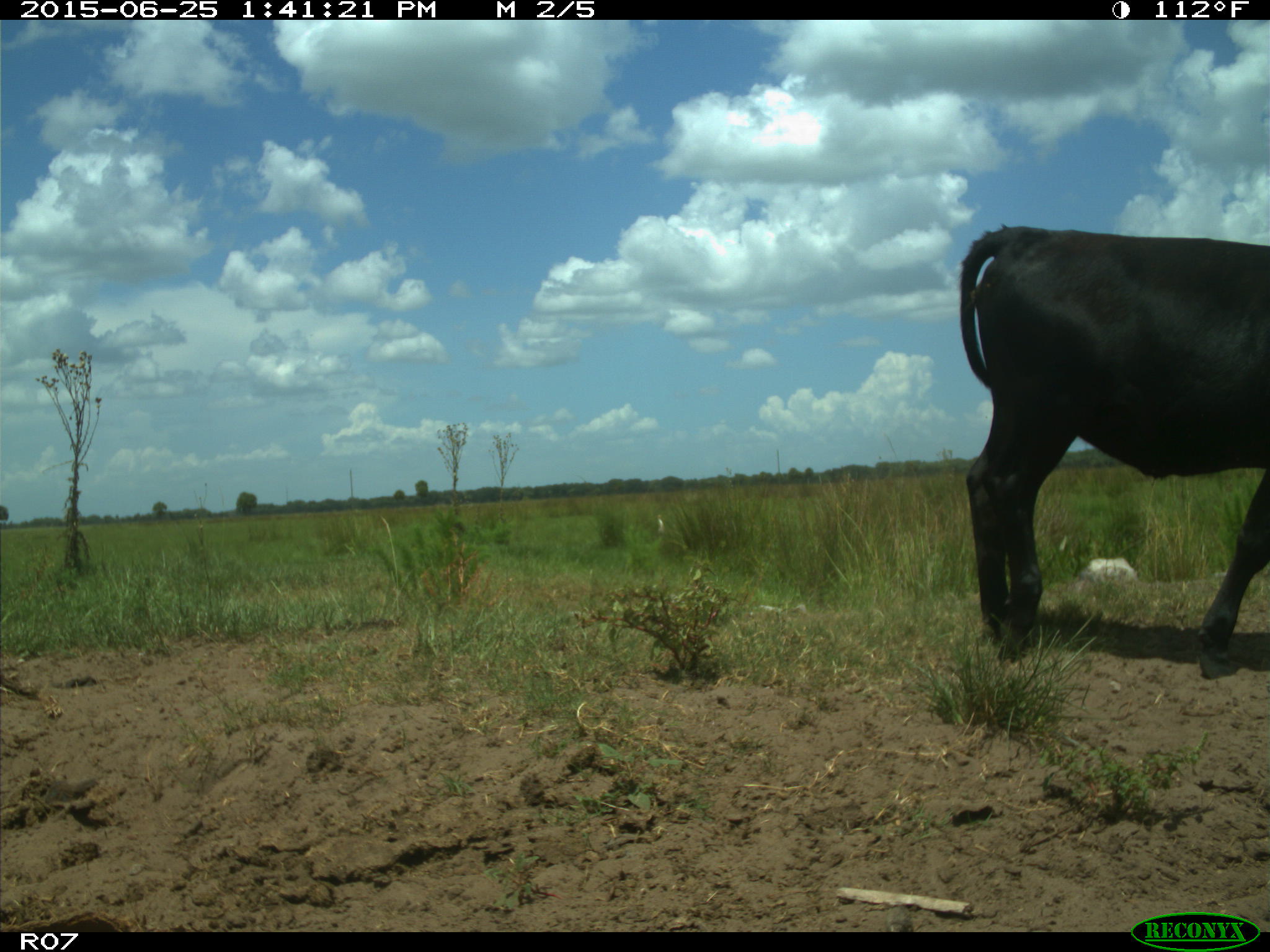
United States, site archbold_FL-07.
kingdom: Animalia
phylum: Chordata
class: Mammalia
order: Artiodactyla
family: Bovidae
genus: Bos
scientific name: Bos taurus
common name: domestic cow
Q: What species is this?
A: Bos taurus (domestic cow).